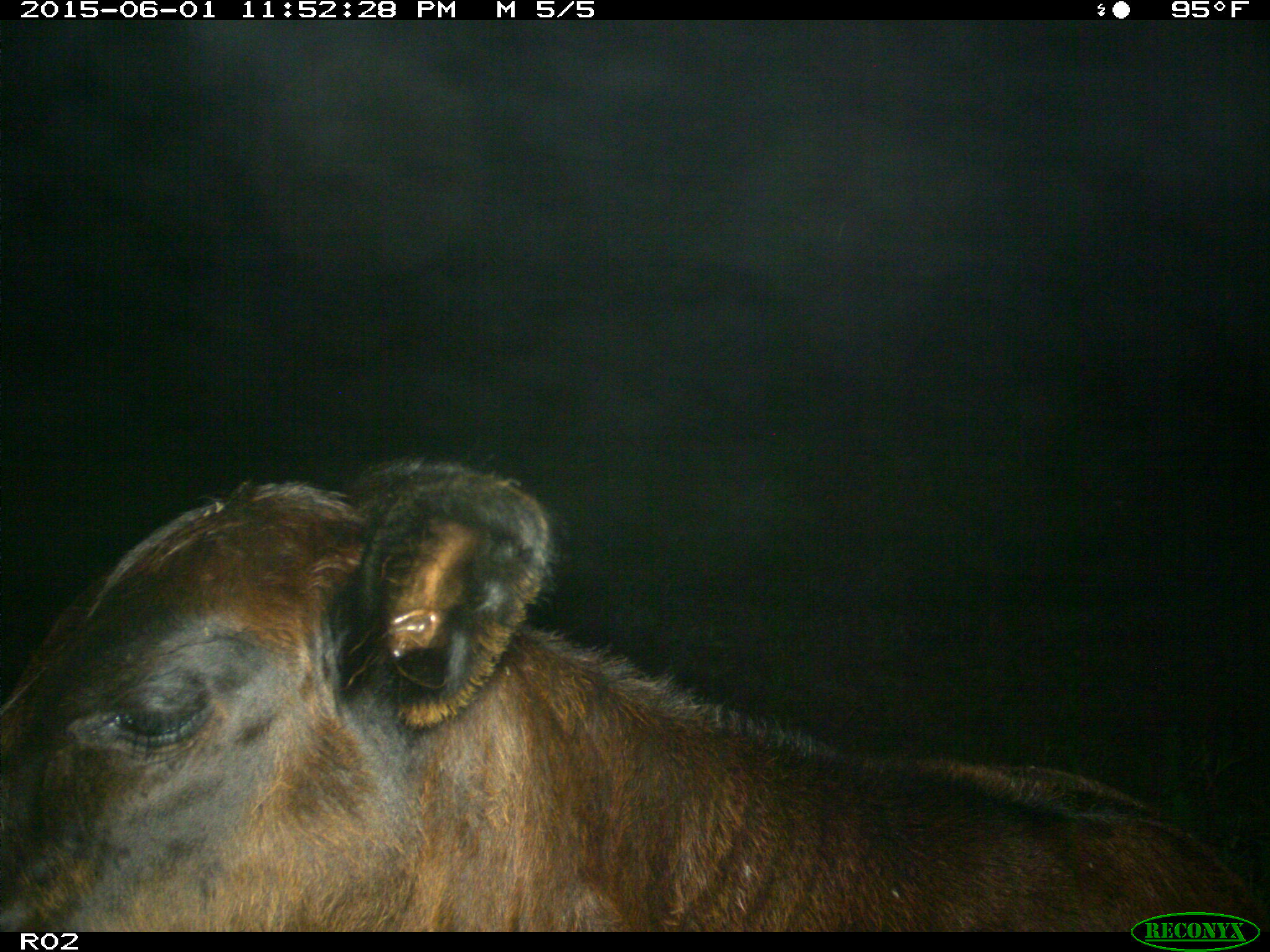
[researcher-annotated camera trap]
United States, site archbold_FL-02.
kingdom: Animalia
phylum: Chordata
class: Mammalia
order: Artiodactyla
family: Bovidae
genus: Bos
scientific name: Bos taurus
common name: domestic cow